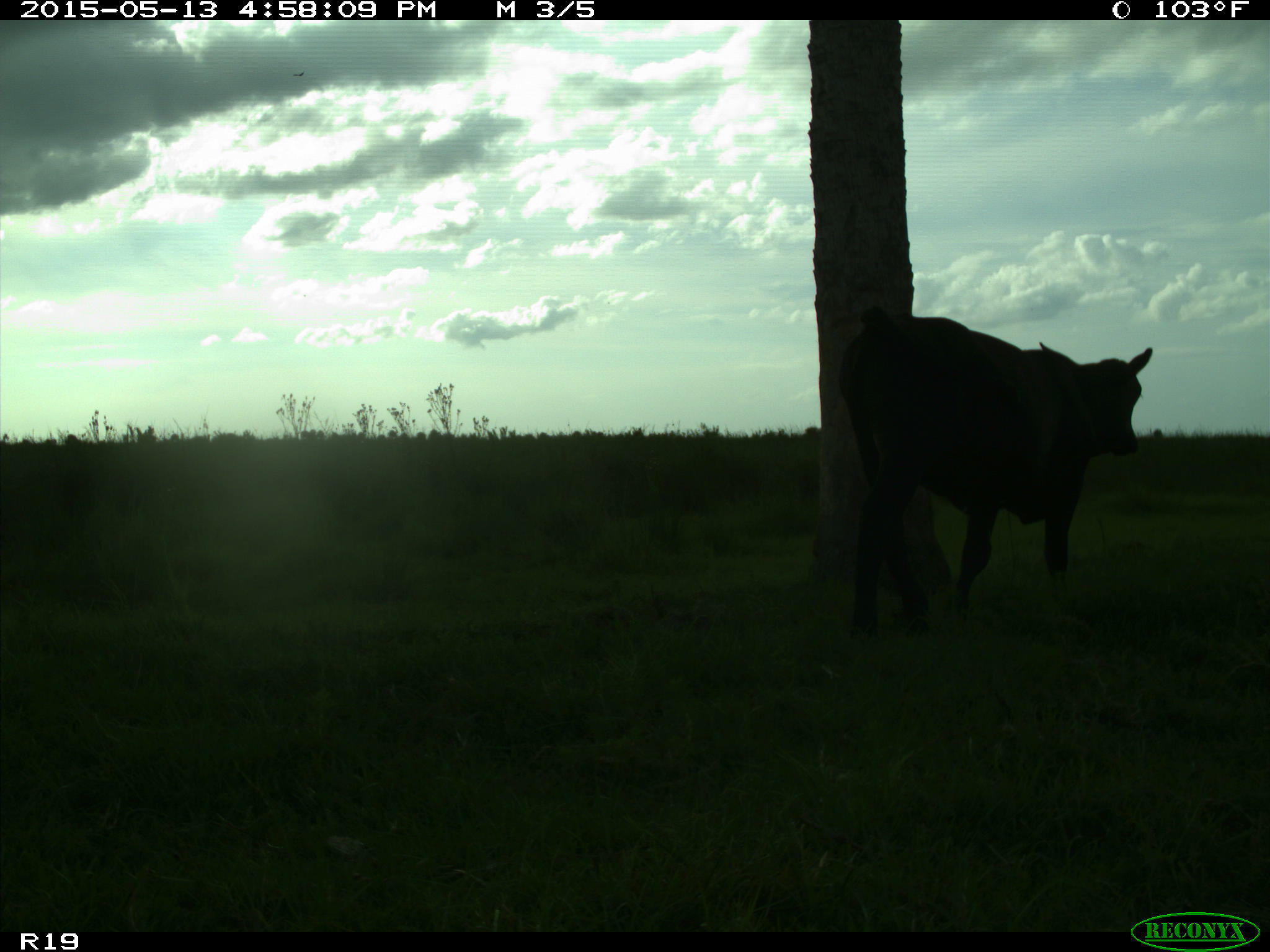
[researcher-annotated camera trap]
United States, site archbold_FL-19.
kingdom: Animalia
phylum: Chordata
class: Mammalia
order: Artiodactyla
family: Bovidae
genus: Bos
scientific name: Bos taurus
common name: domestic cow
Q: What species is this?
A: Bos taurus (domestic cow).